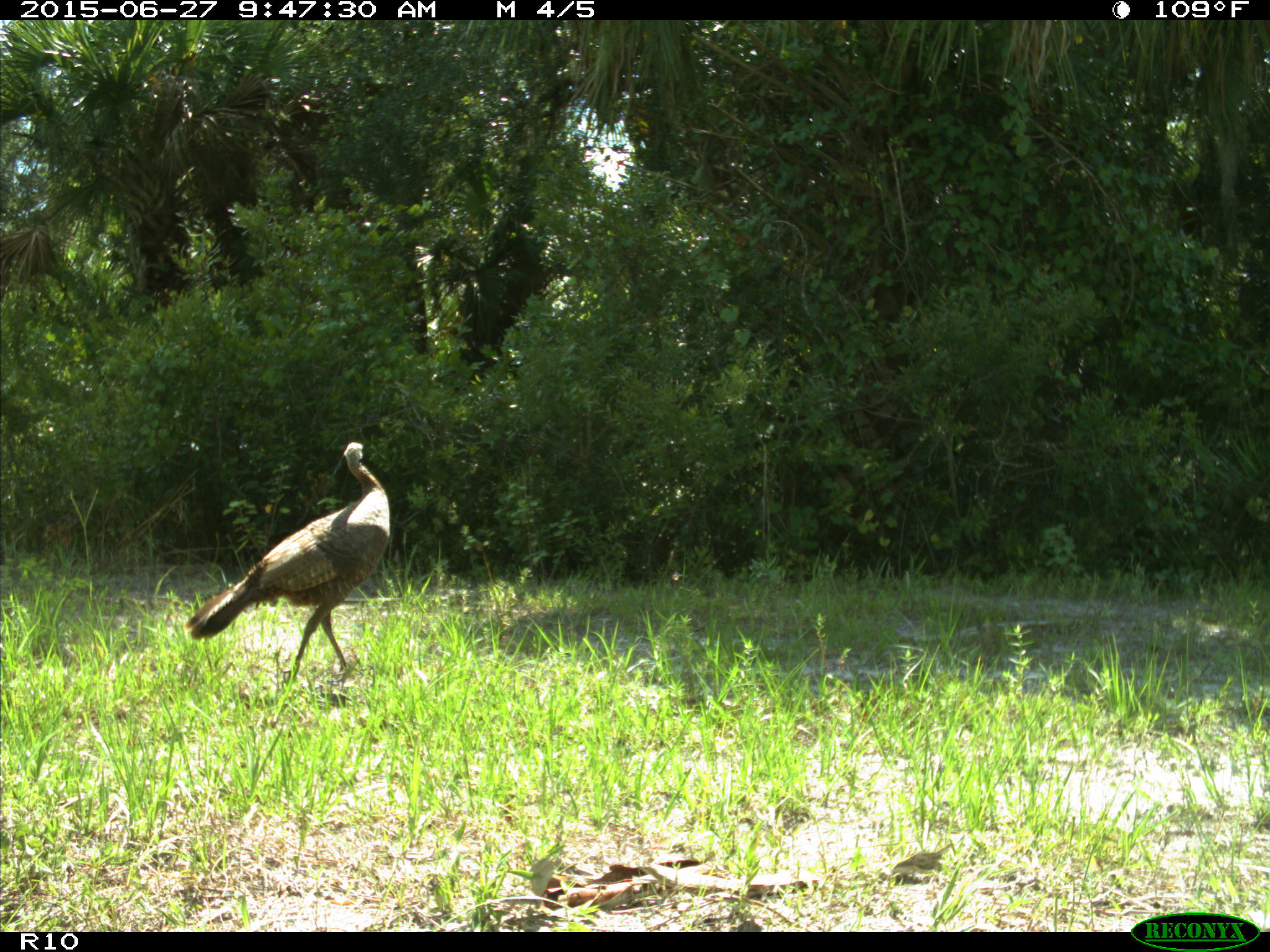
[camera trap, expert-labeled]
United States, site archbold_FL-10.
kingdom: Animalia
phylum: Chordata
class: Aves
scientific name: Aves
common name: birds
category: unidentified bird